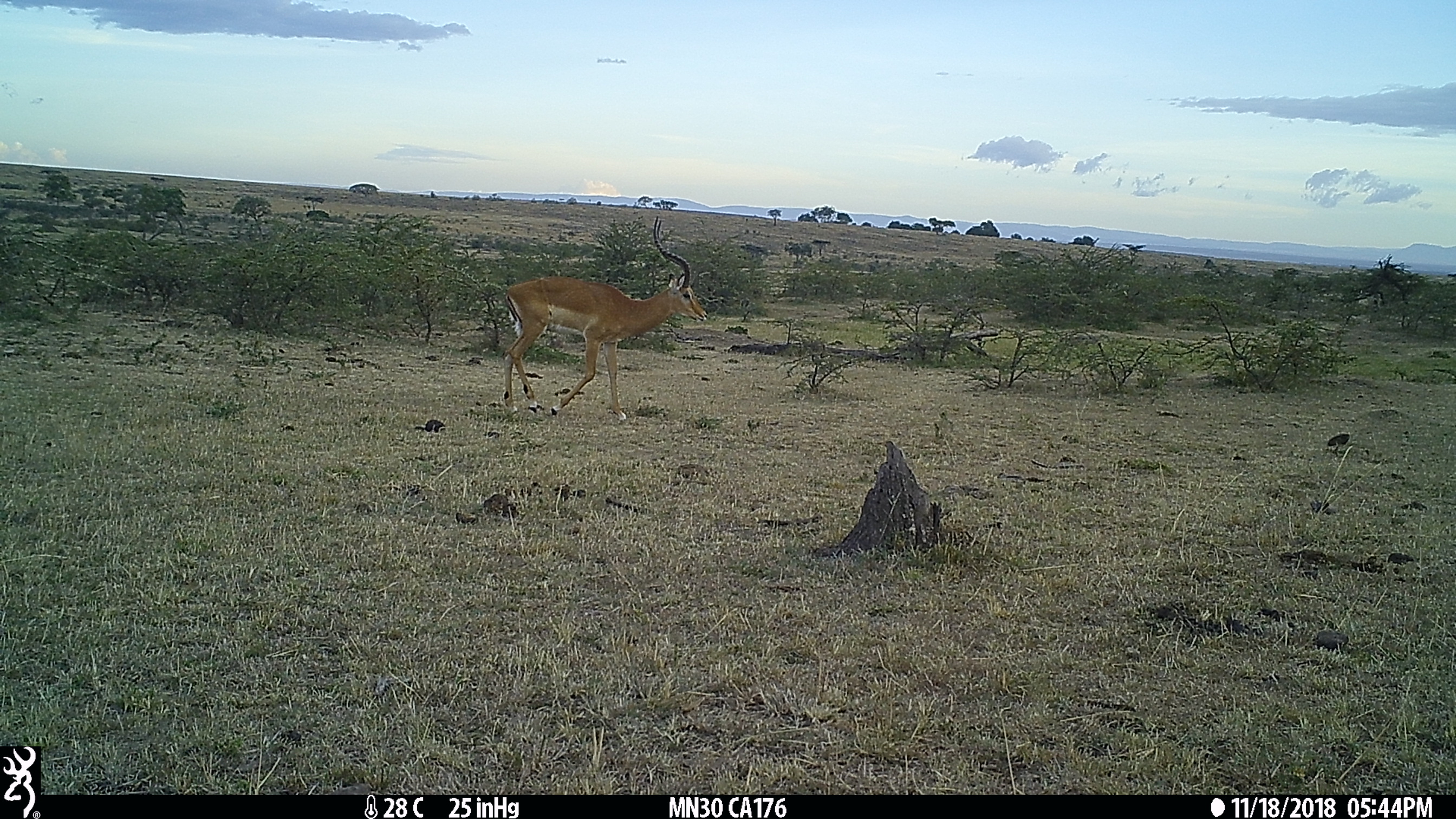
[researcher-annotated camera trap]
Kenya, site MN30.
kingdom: Animalia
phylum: Chordata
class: Mammalia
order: Artiodactyla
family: Bovidae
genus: Aepyceros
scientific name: Aepyceros melampus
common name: impala